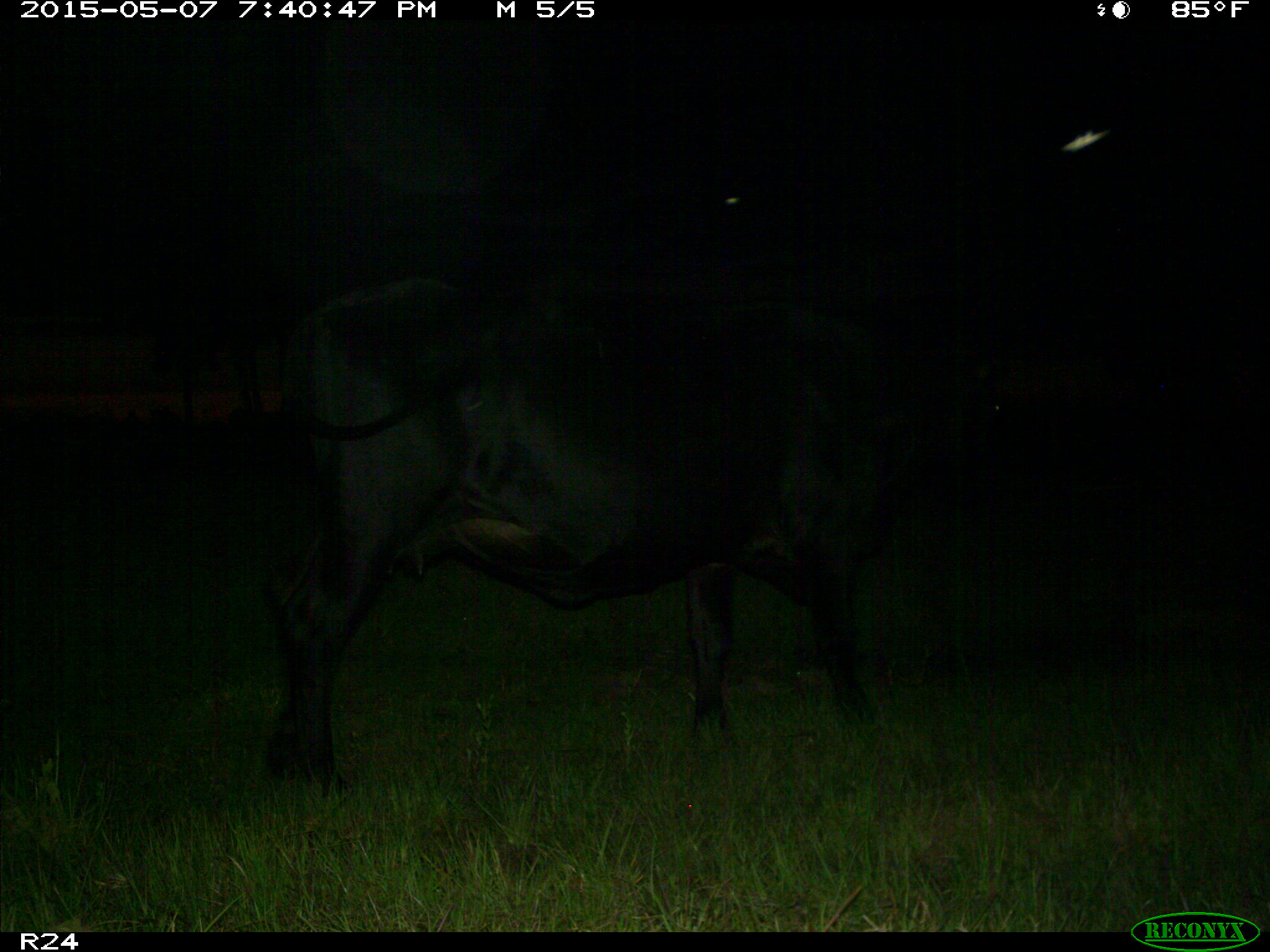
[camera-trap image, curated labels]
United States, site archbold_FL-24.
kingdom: Animalia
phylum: Chordata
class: Mammalia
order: Artiodactyla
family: Bovidae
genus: Bos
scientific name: Bos taurus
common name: domestic cow